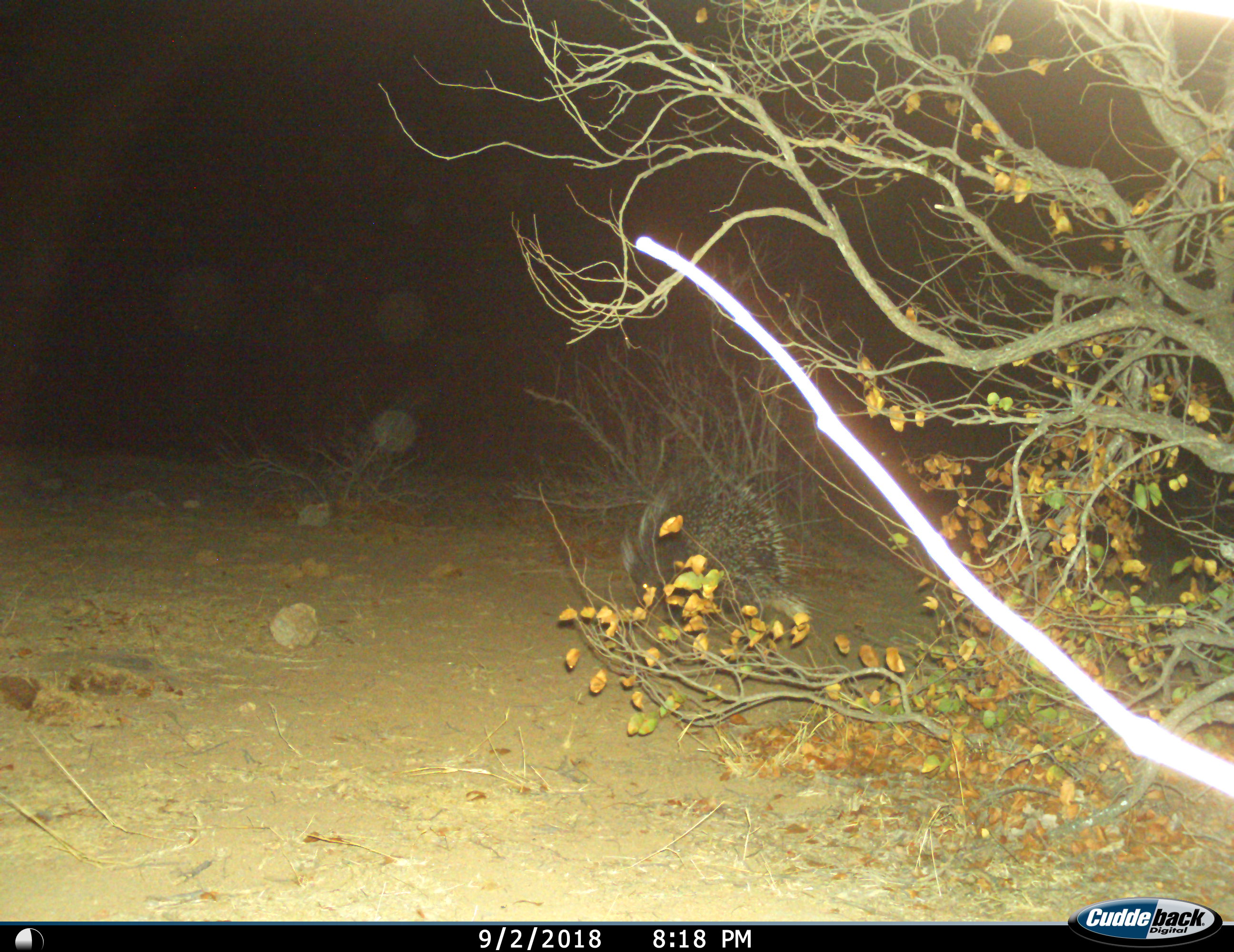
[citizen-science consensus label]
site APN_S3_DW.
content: unidentified animal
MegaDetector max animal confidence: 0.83